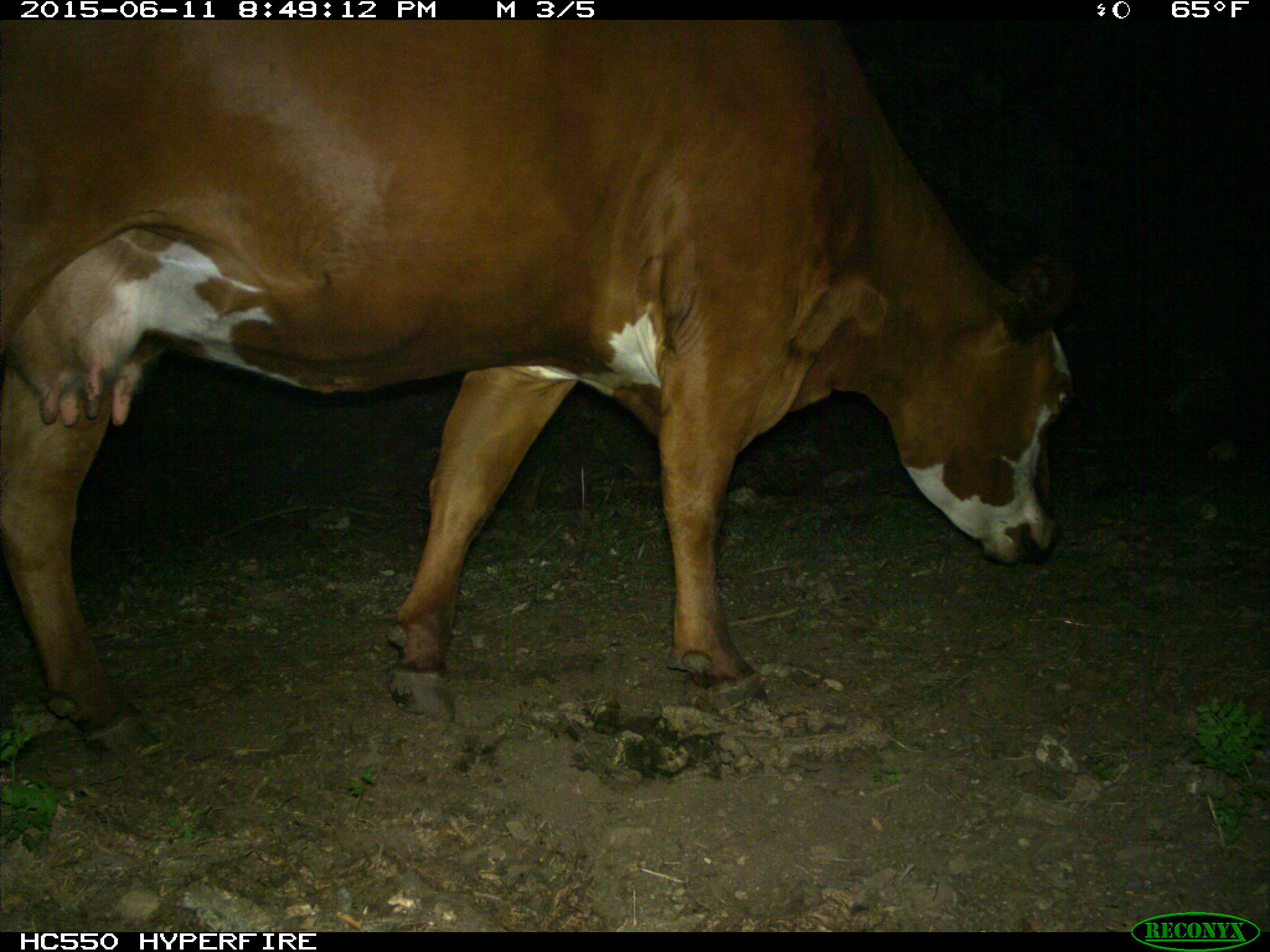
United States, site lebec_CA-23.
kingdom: Animalia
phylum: Chordata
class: Mammalia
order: Artiodactyla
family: Bovidae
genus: Bos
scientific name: Bos taurus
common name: domestic cow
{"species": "Bos taurus (domestic cow)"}